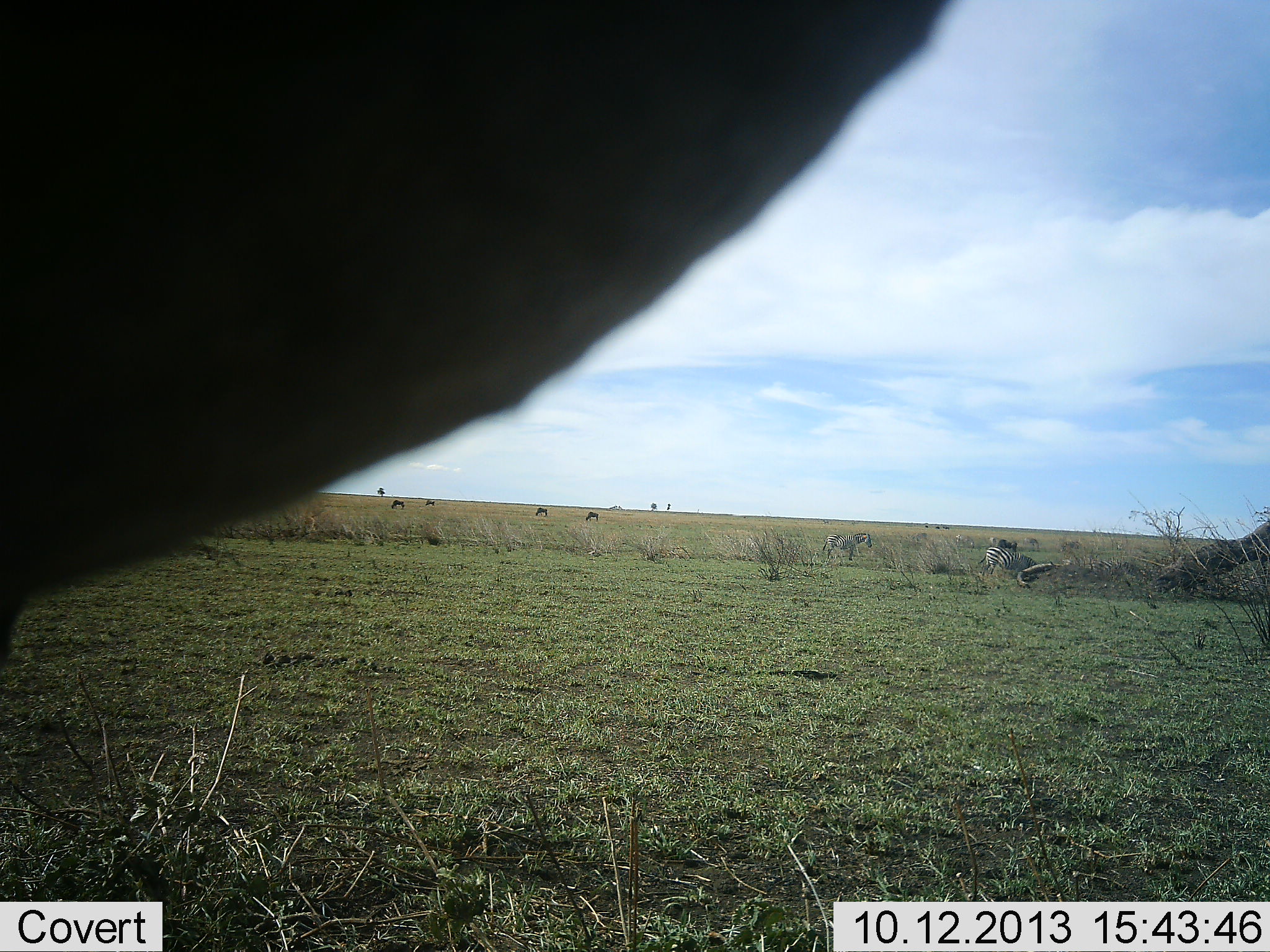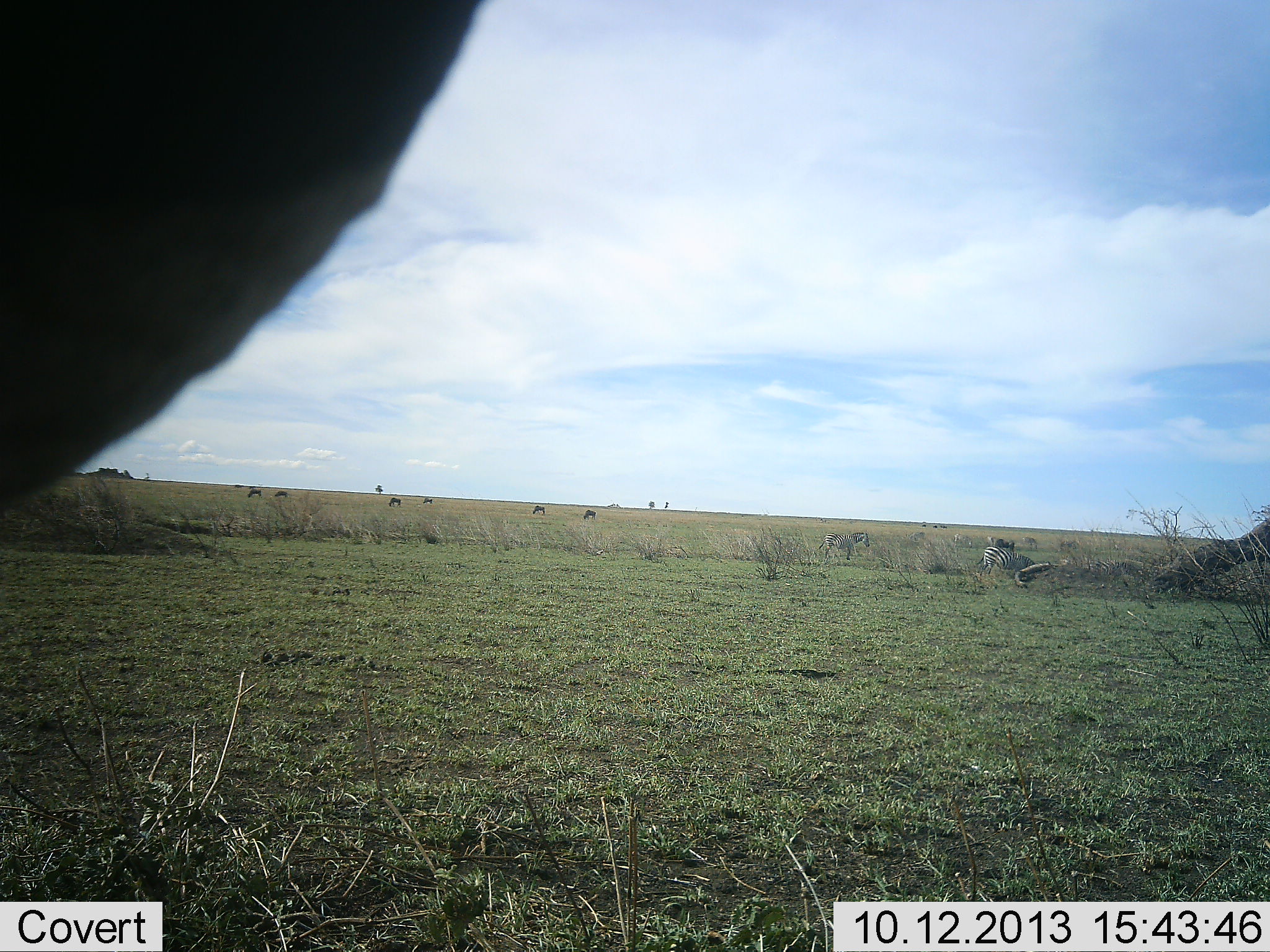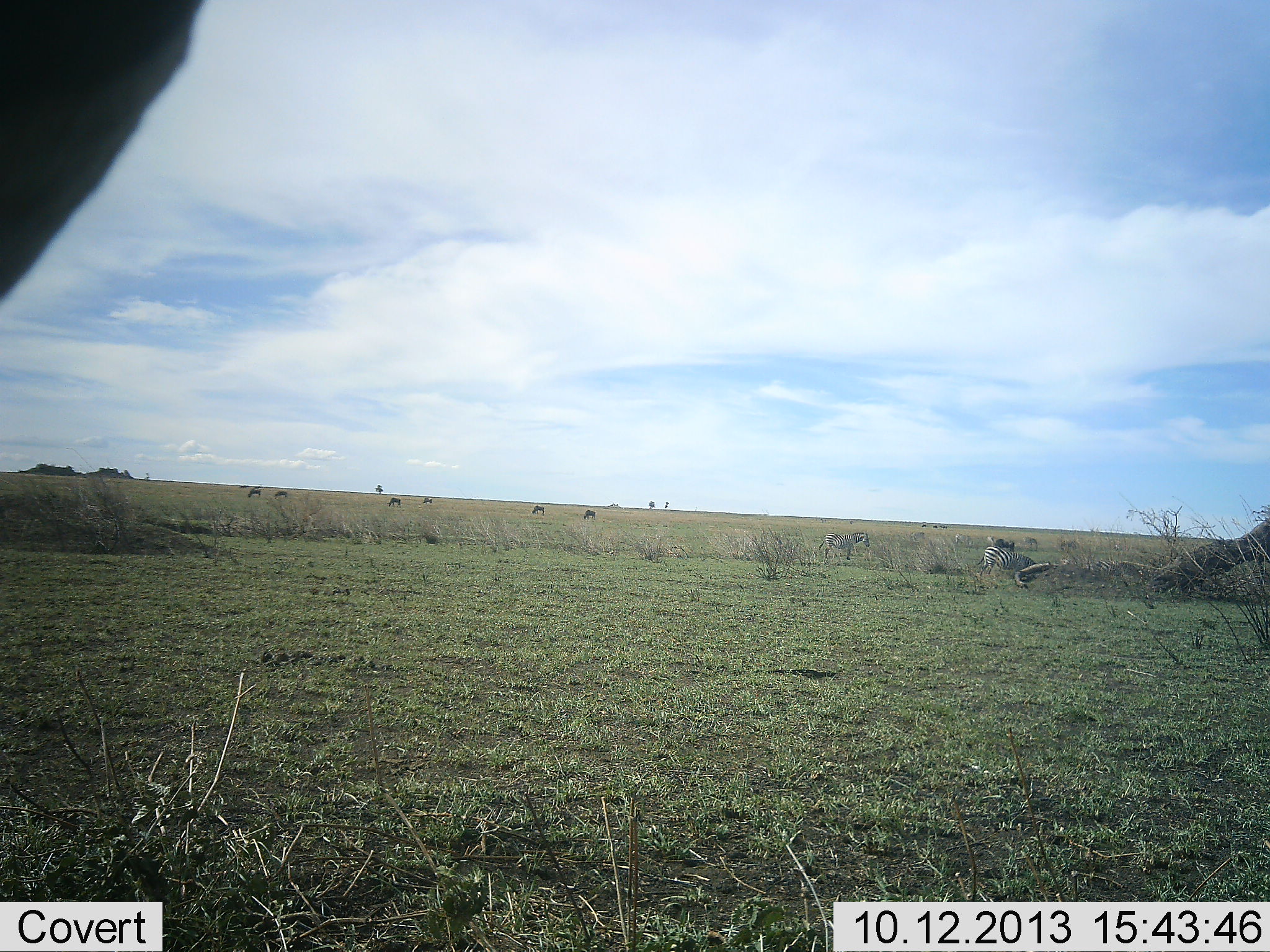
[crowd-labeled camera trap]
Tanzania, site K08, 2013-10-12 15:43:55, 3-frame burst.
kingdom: Animalia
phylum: Chordata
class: Mammalia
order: Perissodactyla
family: Equidae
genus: Equus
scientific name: Equus quagga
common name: plains zebra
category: zebra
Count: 2.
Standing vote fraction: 84%.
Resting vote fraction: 0%.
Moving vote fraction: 0%.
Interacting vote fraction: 0%.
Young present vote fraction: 0%.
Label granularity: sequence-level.